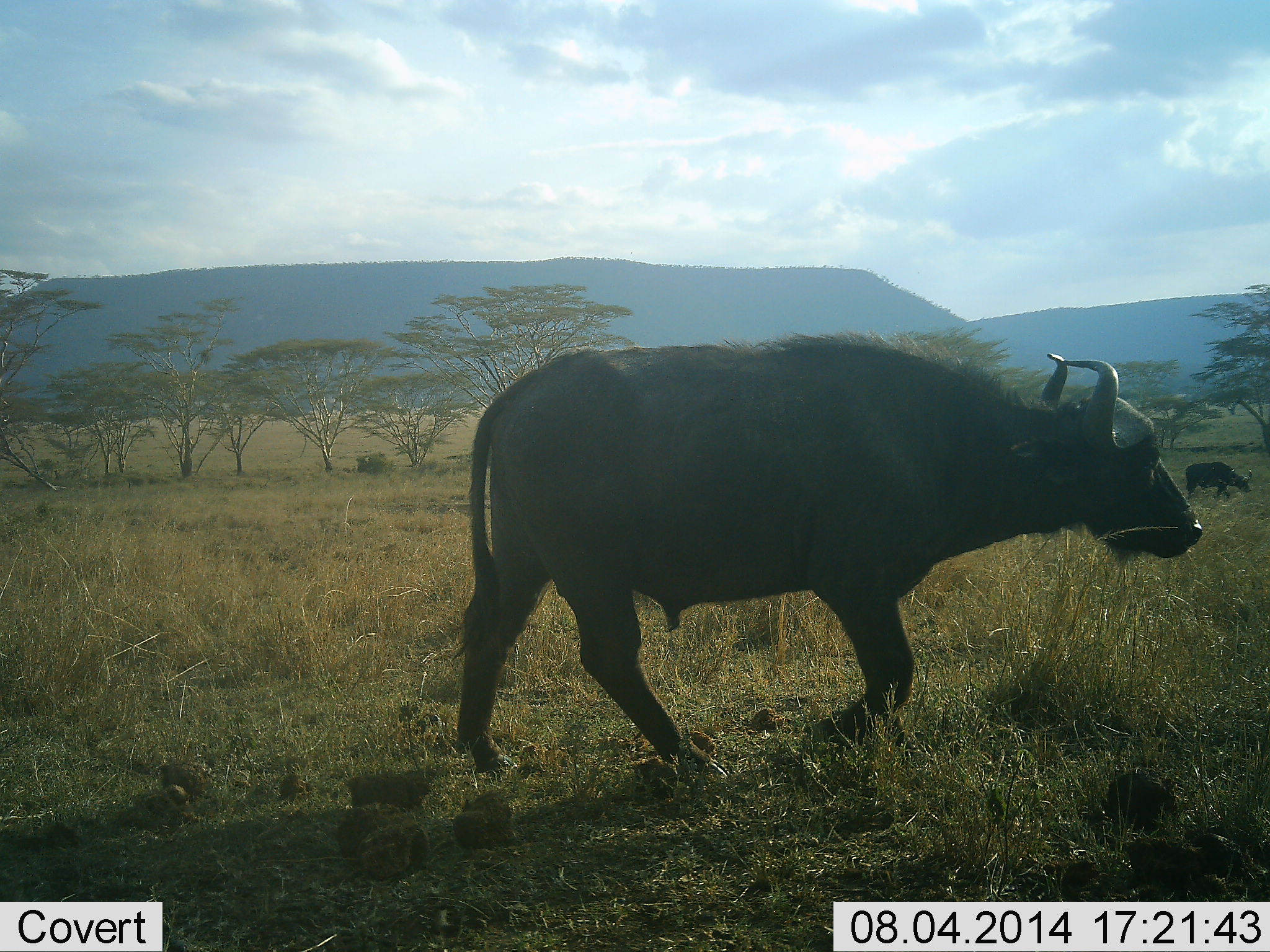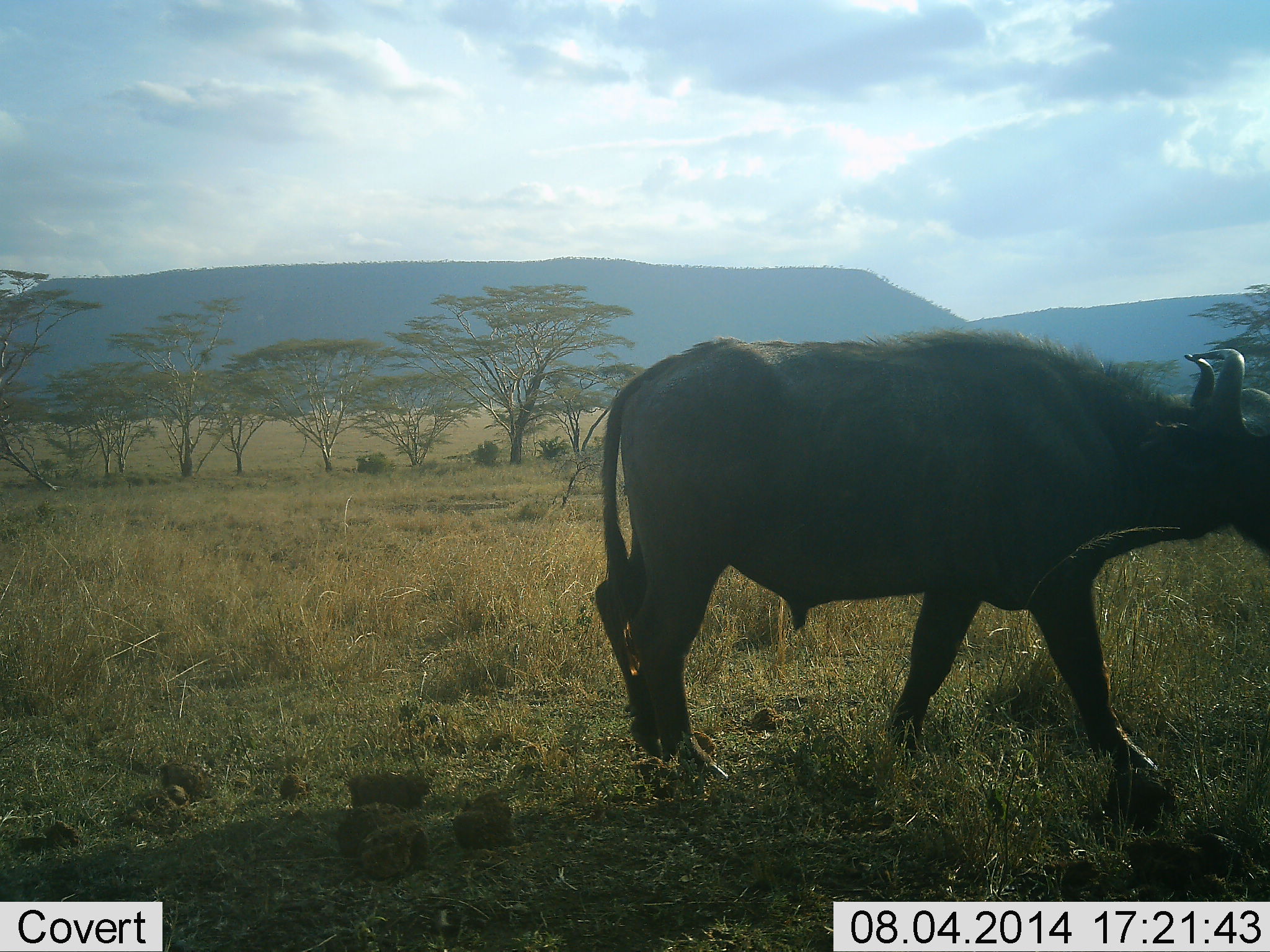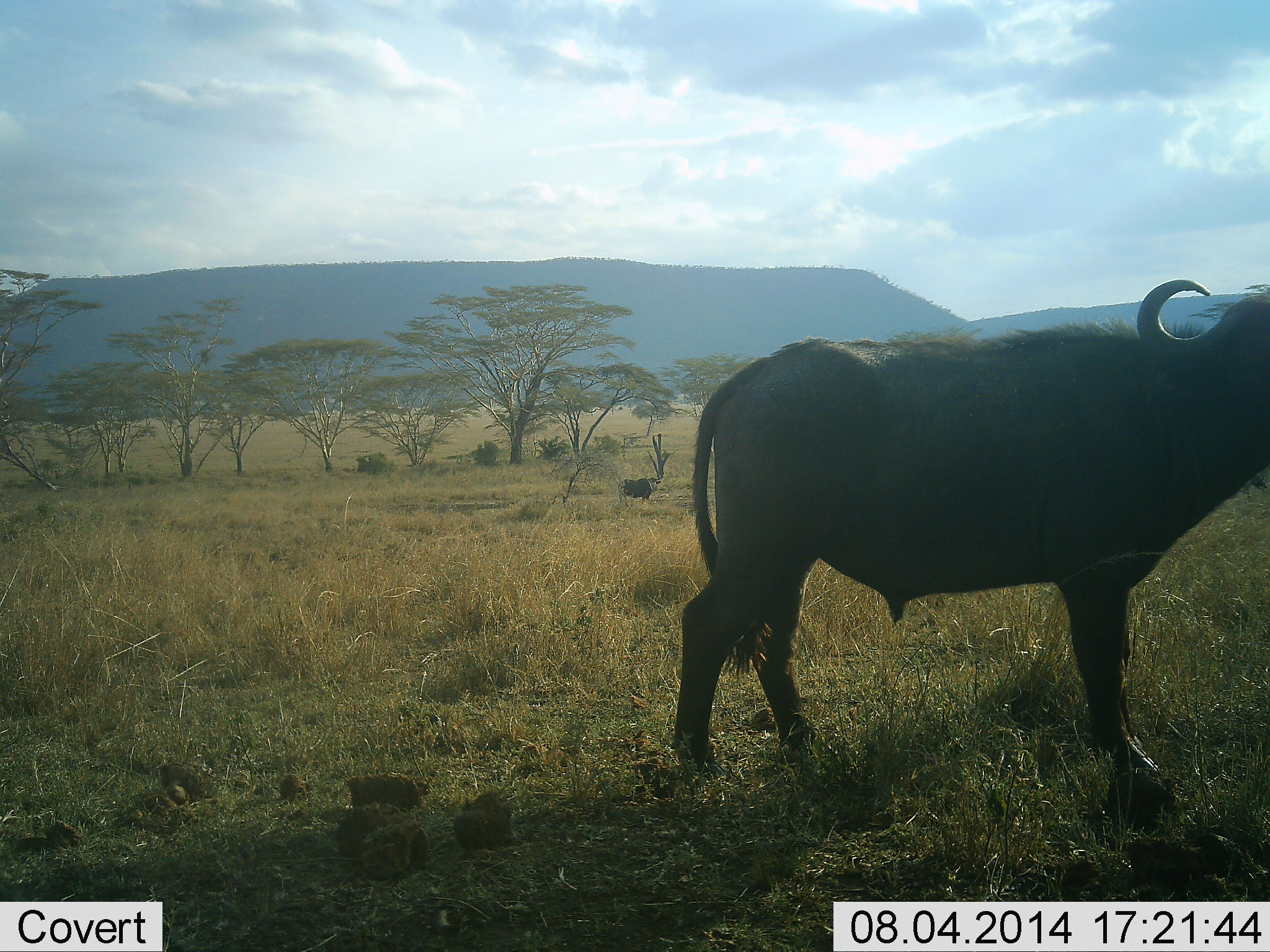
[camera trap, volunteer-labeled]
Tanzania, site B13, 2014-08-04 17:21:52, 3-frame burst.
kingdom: Animalia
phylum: Chordata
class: Mammalia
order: Artiodactyla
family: Bovidae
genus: Syncerus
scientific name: Syncerus caffer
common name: cape buffalo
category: buffalo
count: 2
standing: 20%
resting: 0%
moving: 100%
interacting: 0%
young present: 0%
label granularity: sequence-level